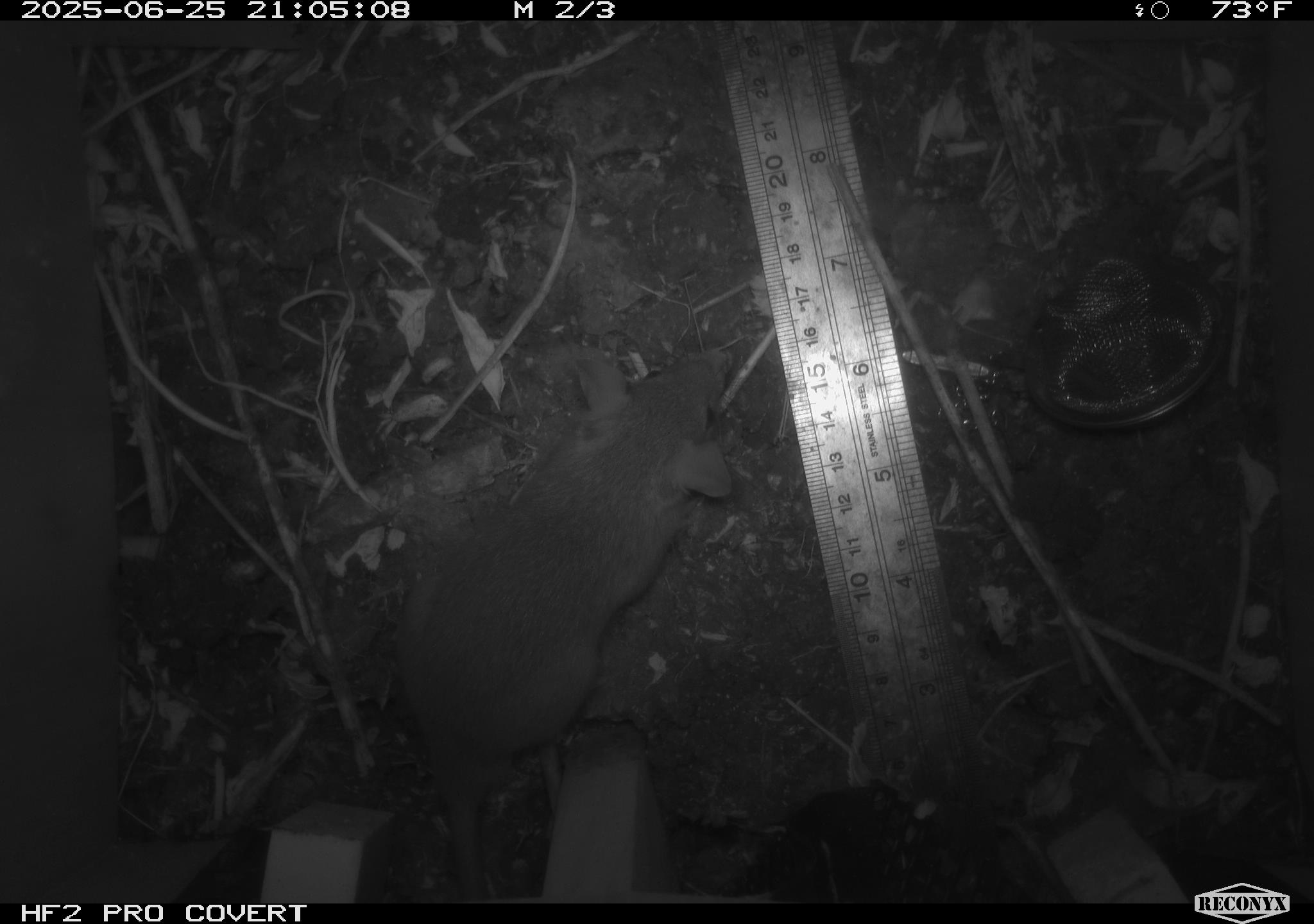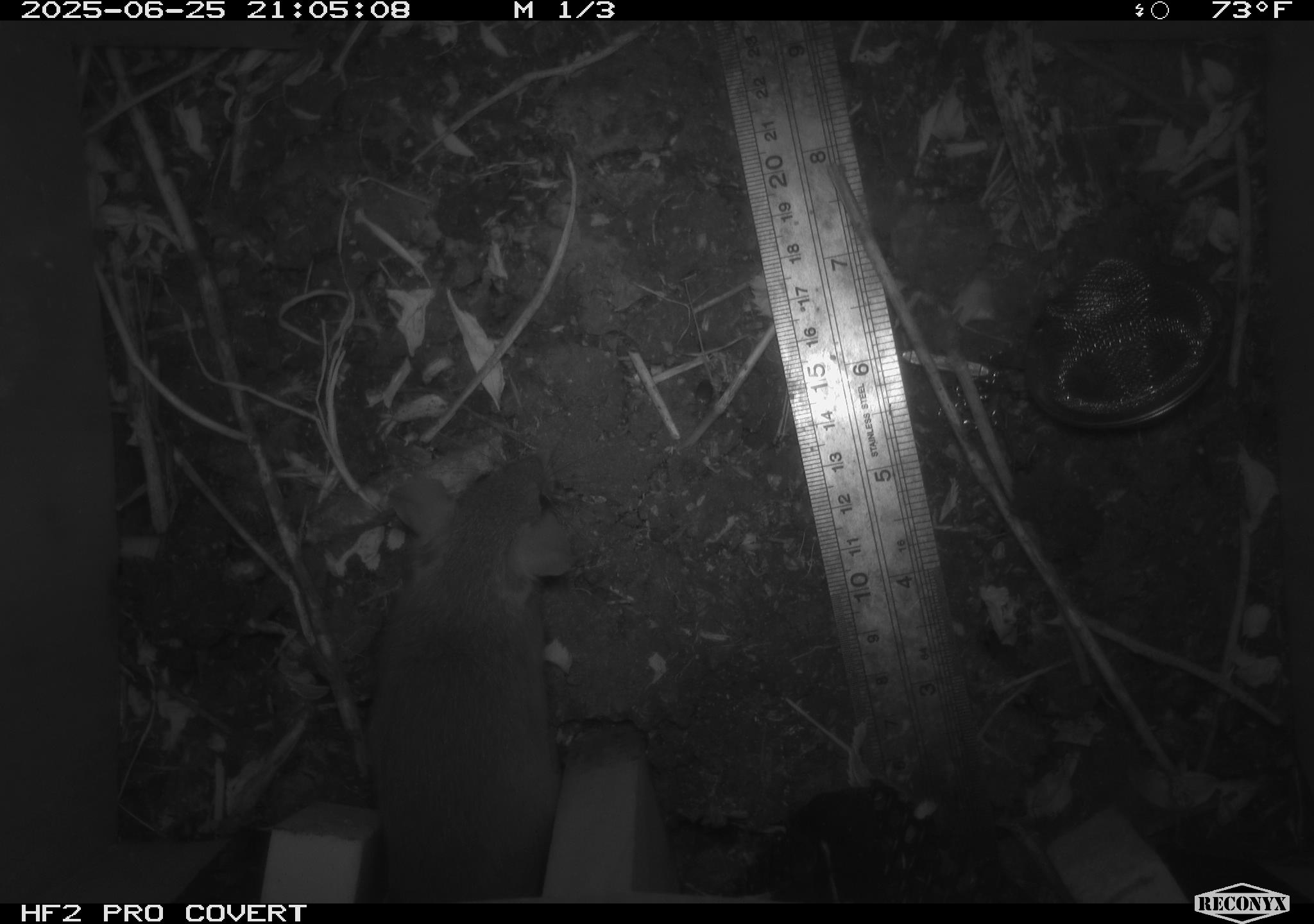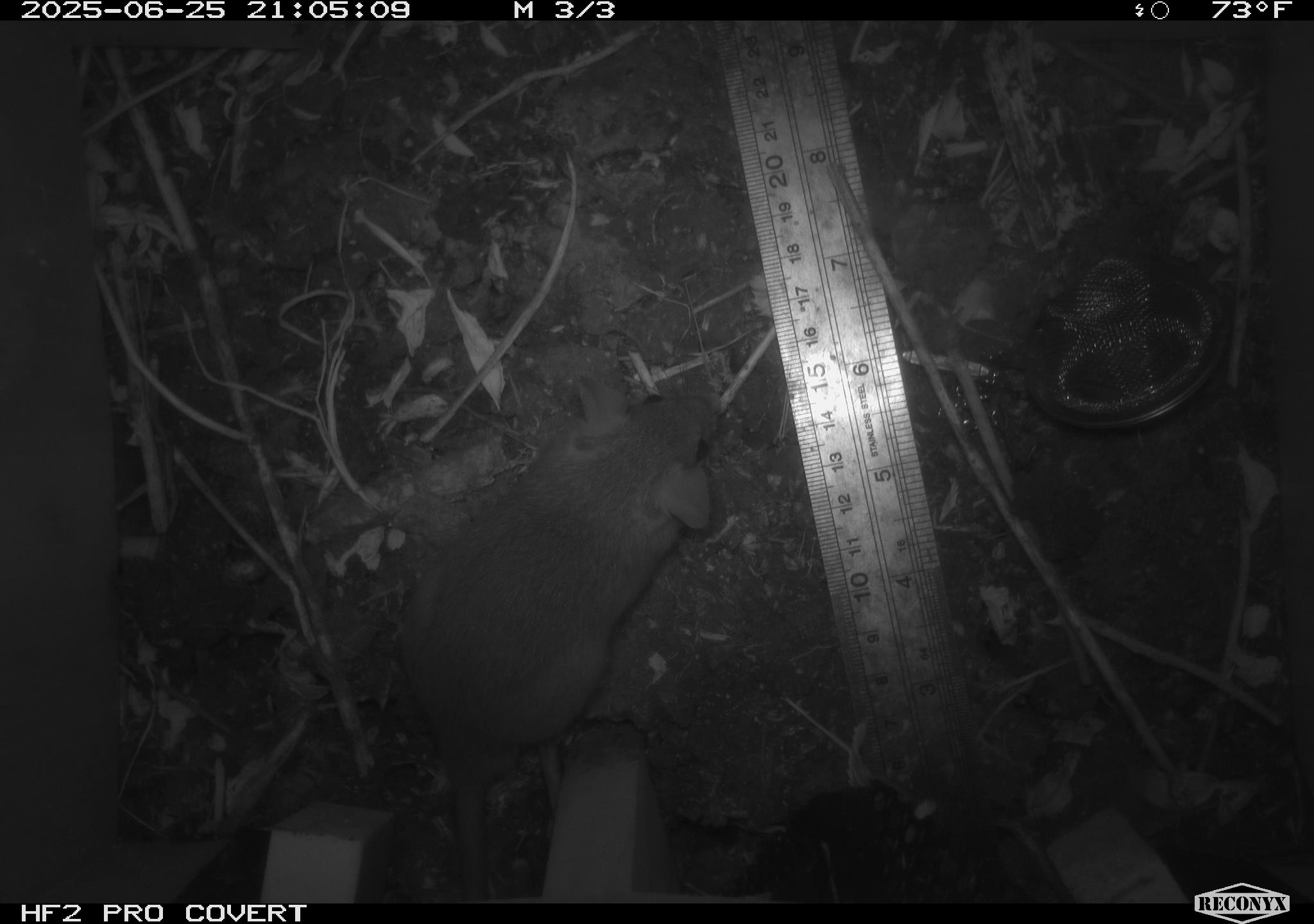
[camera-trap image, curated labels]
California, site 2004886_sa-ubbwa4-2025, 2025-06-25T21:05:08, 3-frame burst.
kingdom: Animalia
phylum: Chordata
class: Mammalia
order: Rodentia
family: Muridae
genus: Rattus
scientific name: Rattus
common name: rat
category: rattus species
Rattus species (rat) (Rattus).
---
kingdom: Animalia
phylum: Chordata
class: Mammalia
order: Rodentia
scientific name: Rodentia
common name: rodent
Rodent (Rodentia).